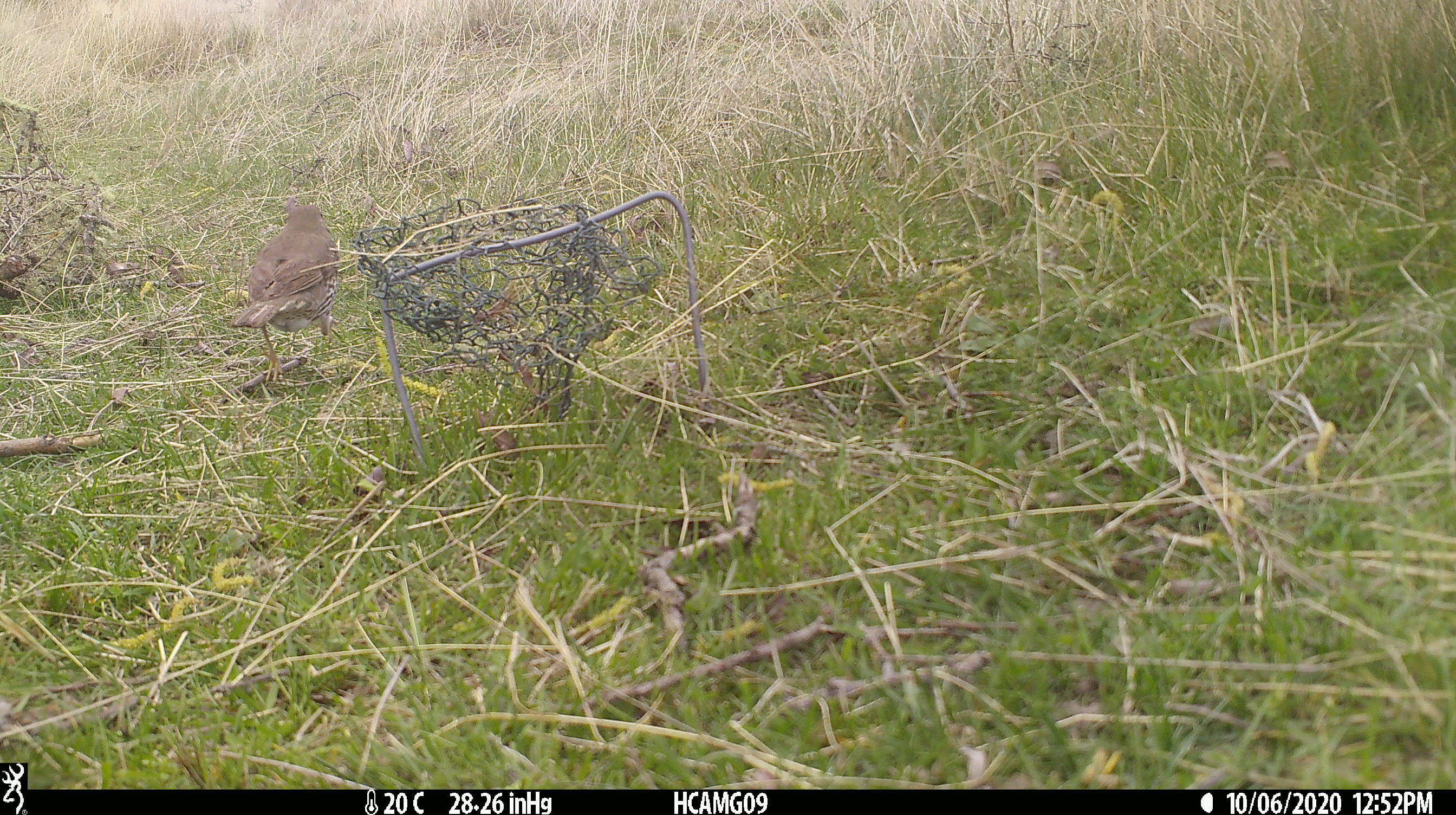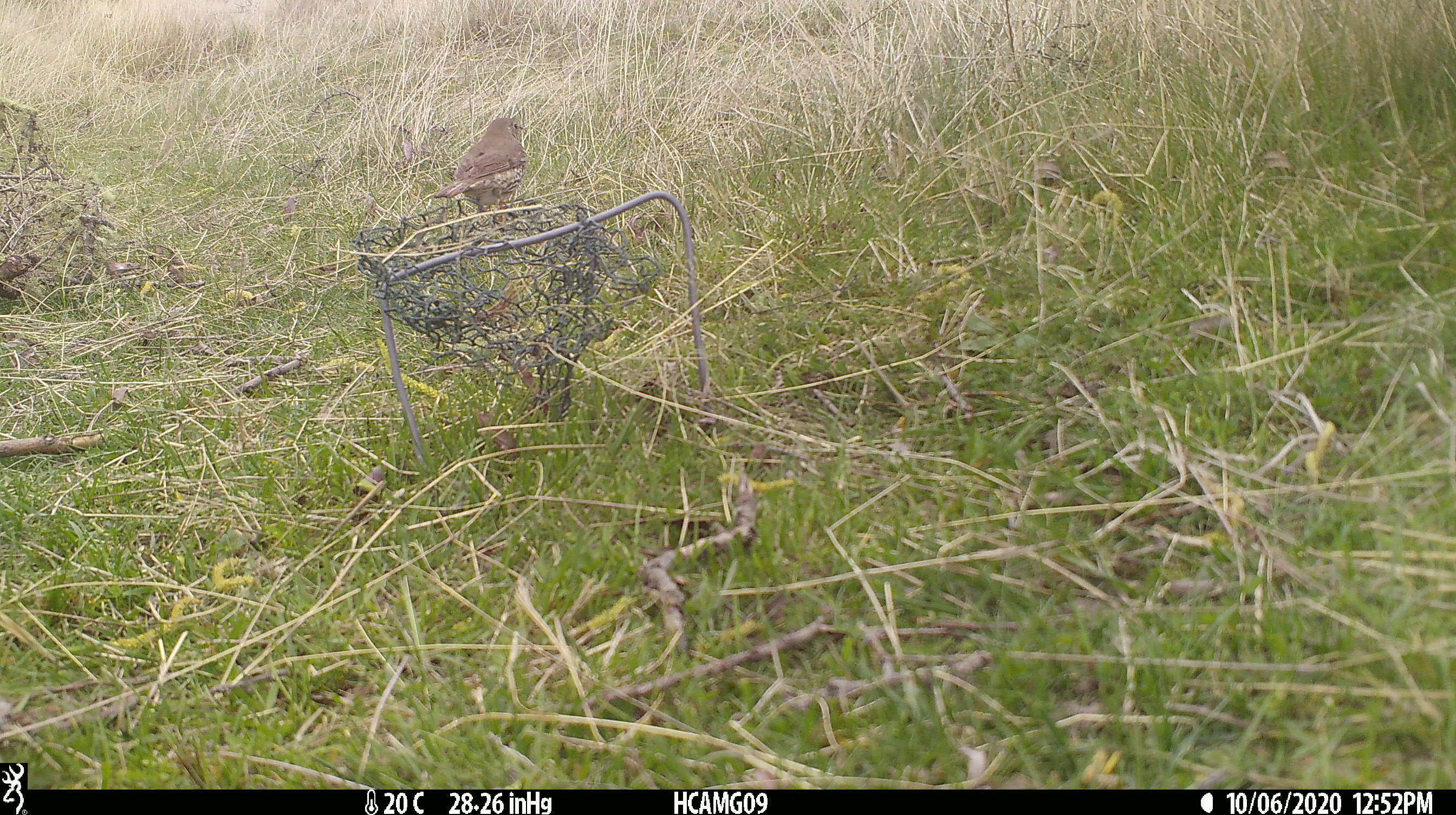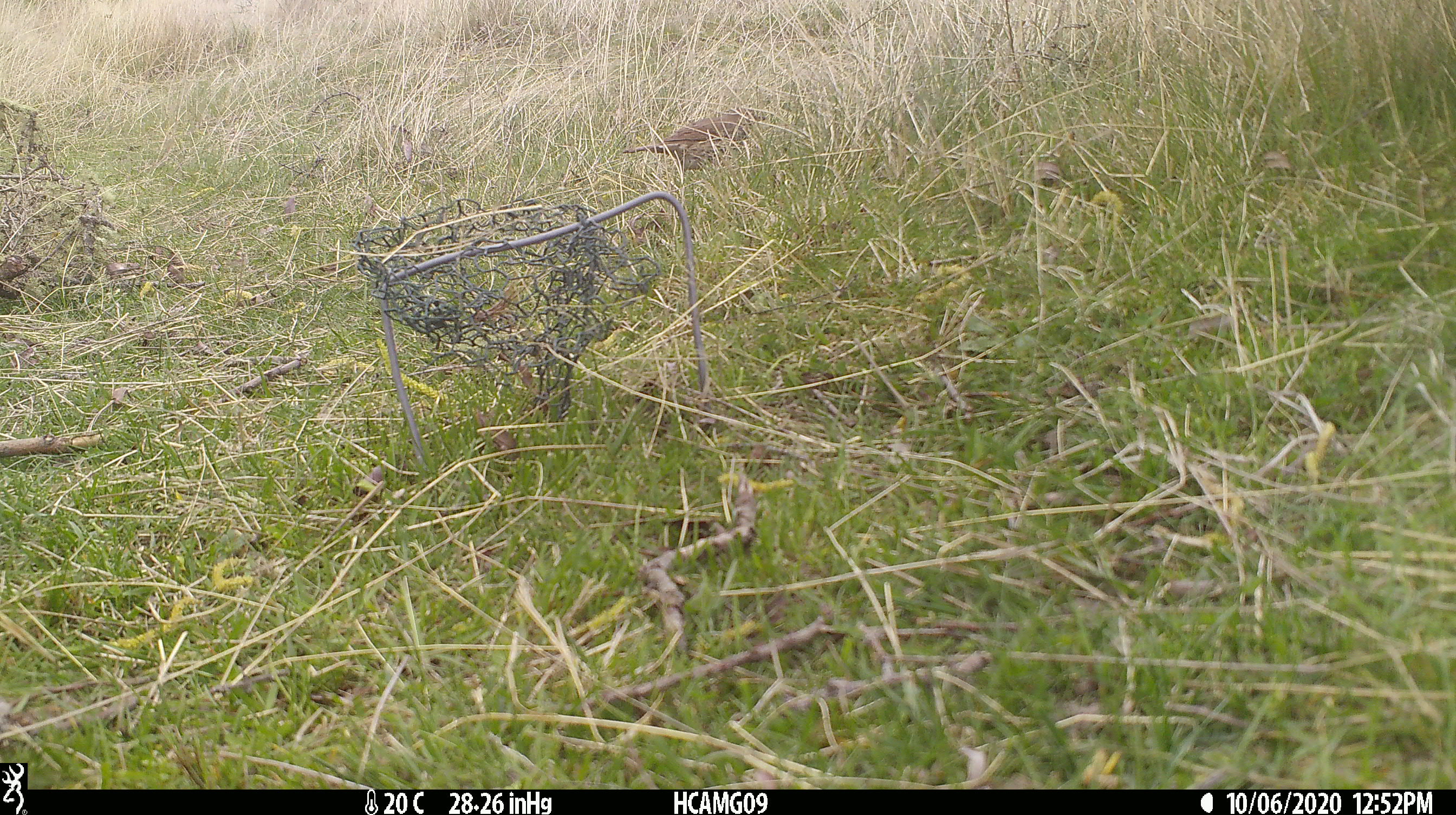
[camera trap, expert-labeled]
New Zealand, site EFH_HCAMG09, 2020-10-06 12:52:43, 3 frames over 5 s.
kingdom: Animalia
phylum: Chordata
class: Aves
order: Passeriformes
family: Turdidae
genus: Turdus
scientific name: Turdus philomelos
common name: song thrush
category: thrush